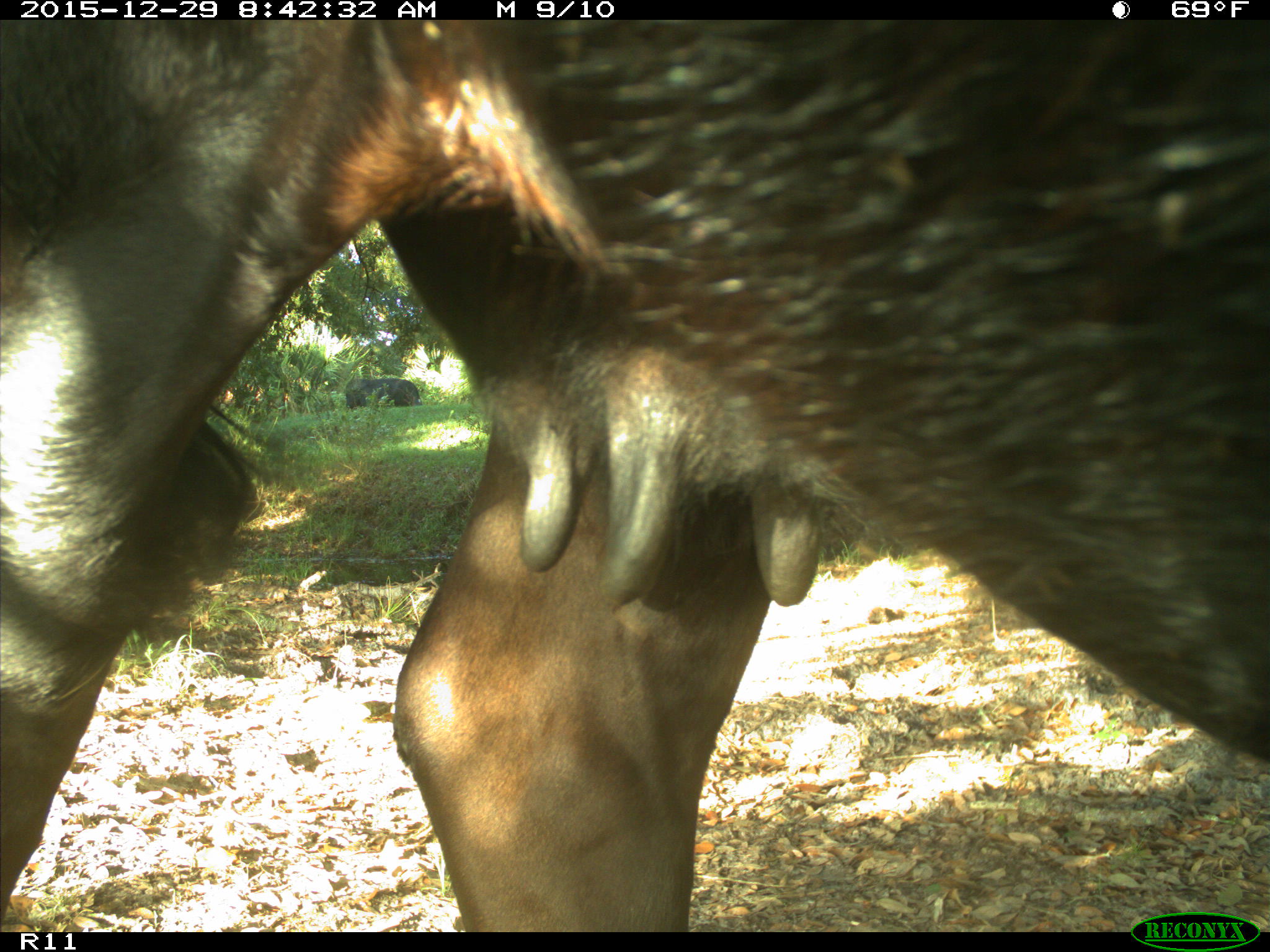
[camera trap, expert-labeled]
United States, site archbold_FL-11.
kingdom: Animalia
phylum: Chordata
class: Mammalia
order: Artiodactyla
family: Bovidae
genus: Bos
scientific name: Bos taurus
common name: domestic cow